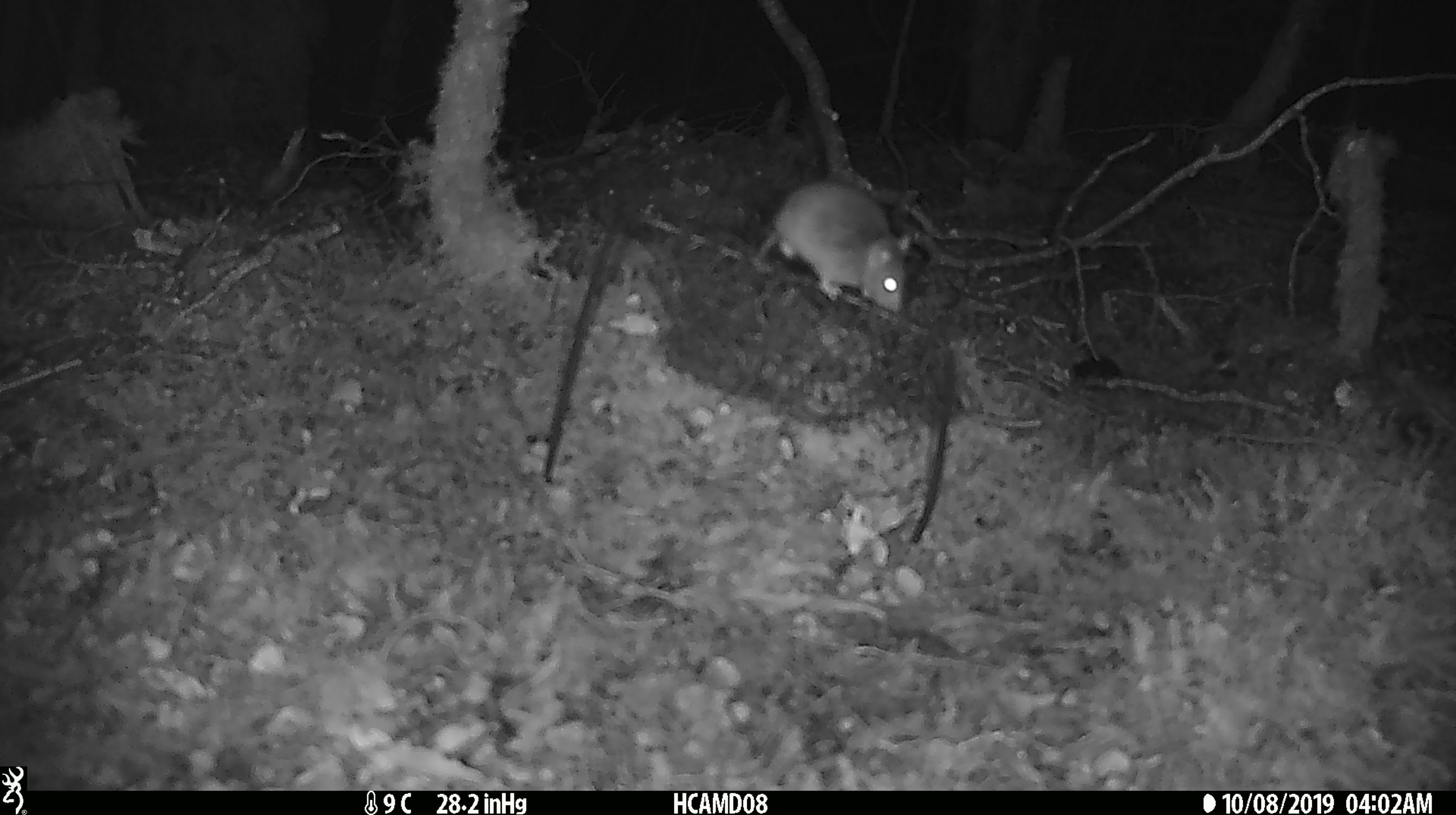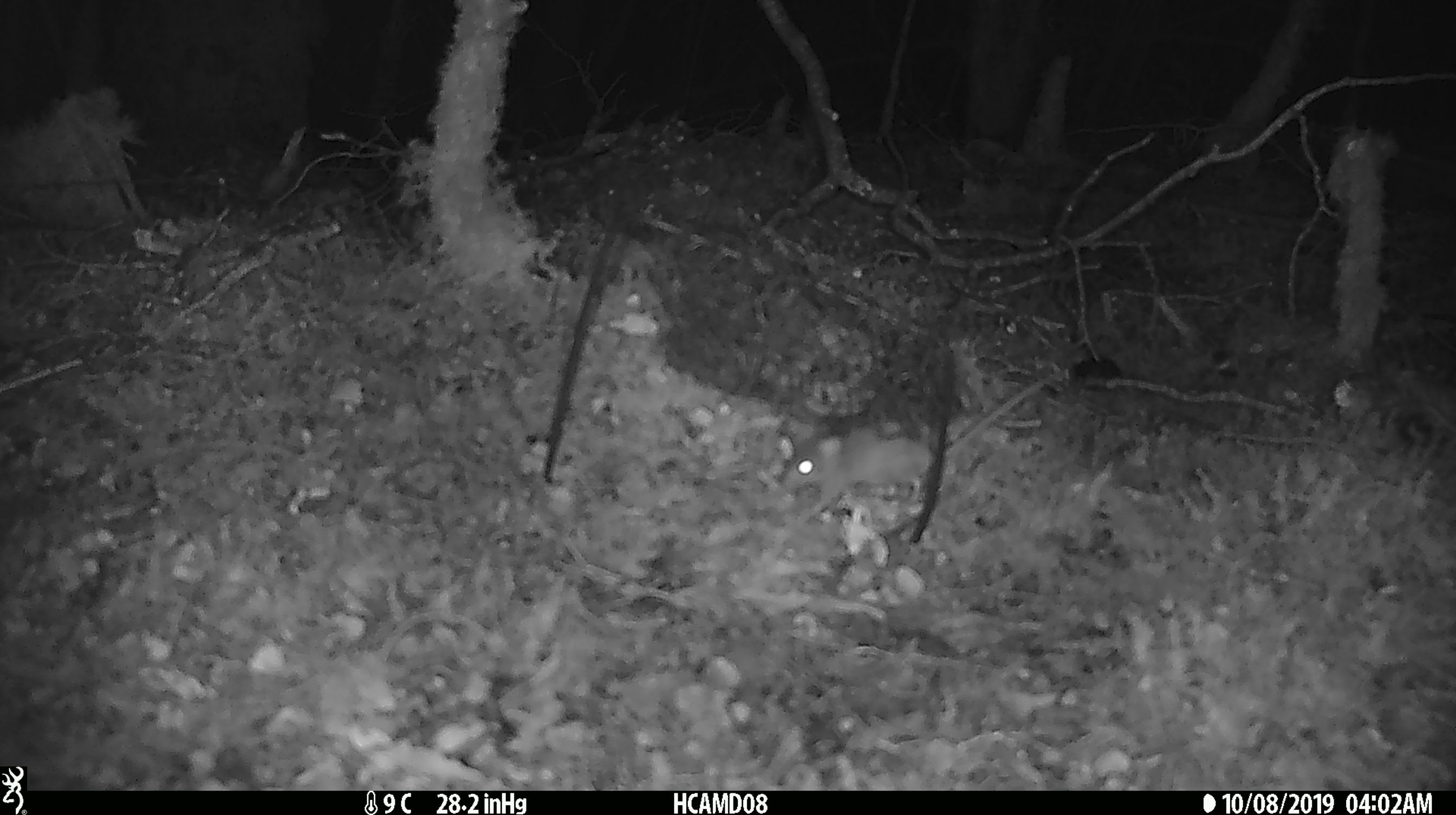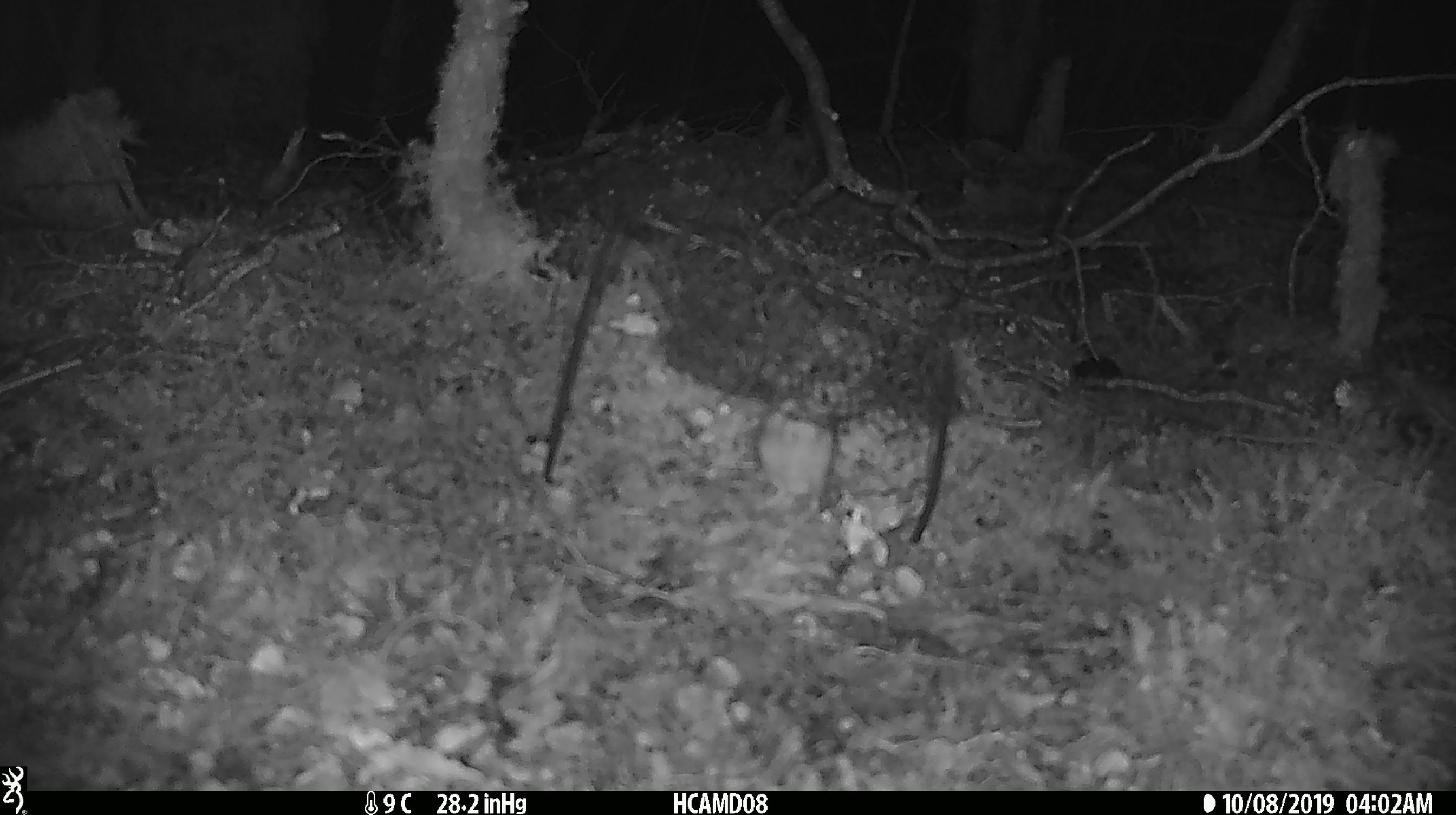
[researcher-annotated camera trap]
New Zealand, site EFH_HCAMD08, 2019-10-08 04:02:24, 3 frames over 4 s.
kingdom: Animalia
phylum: Chordata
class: Mammalia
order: Rodentia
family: Muridae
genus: Mus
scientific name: Mus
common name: mouse